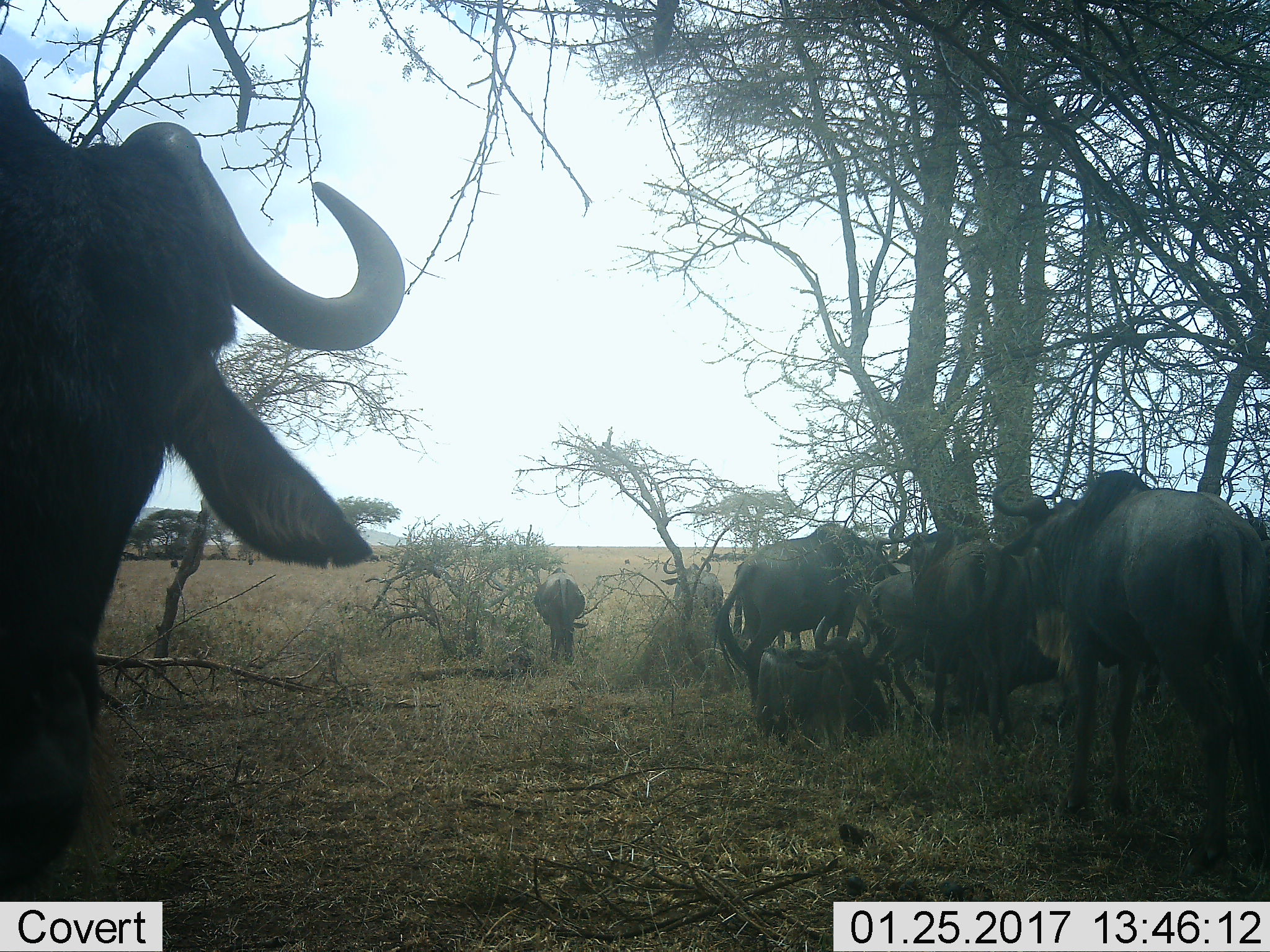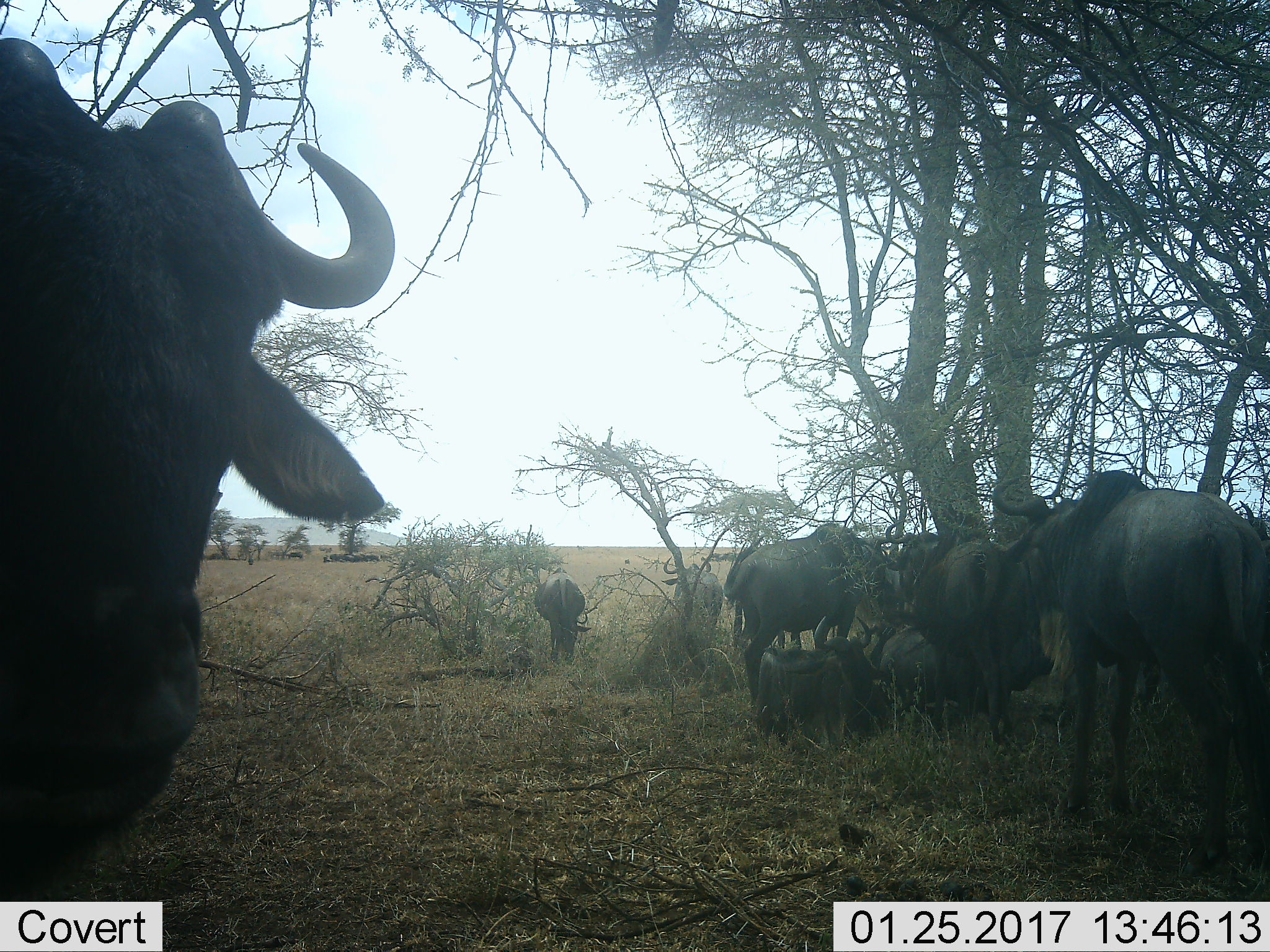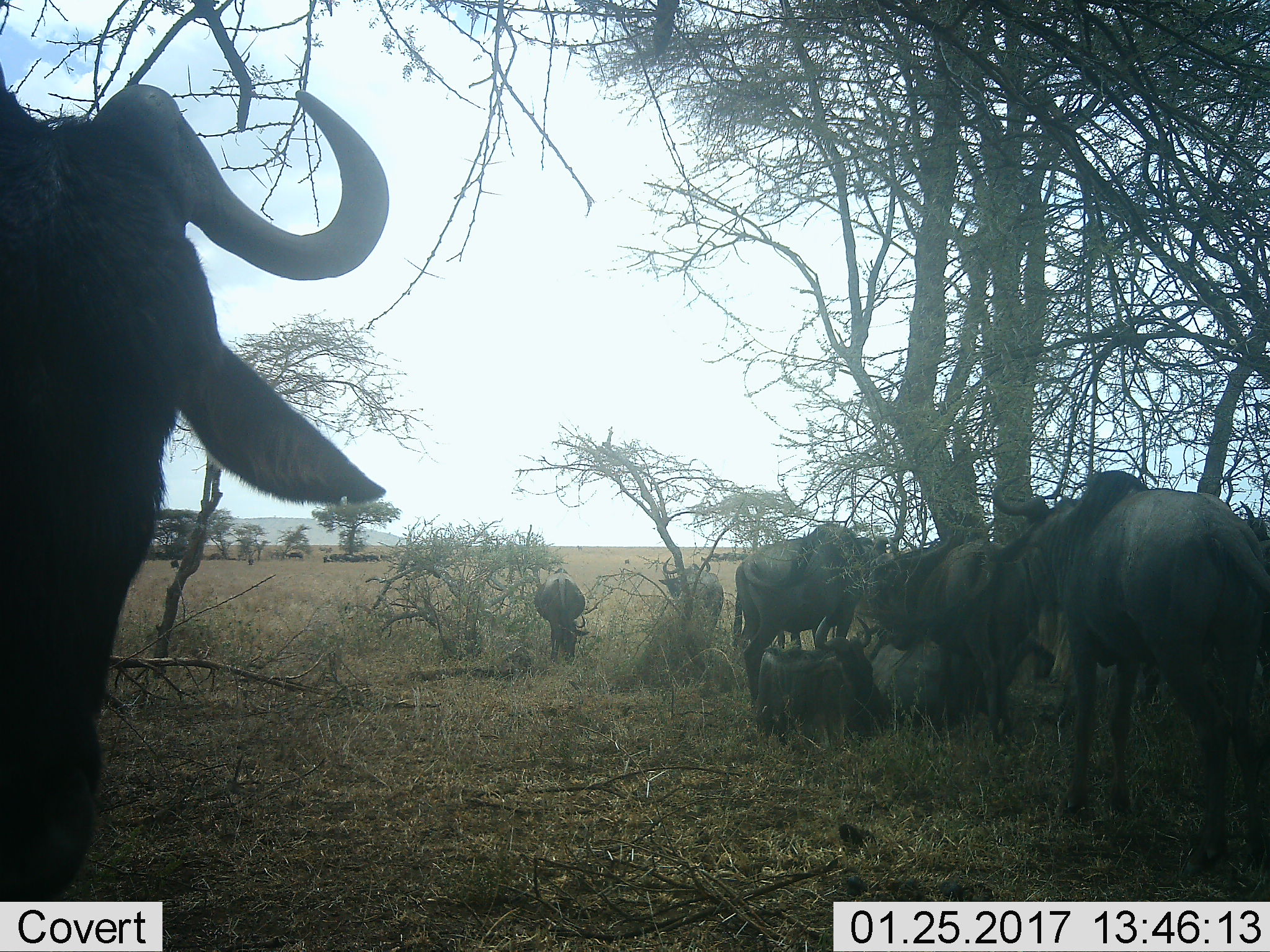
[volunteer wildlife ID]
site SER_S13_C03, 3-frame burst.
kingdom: Animalia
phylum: Chordata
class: Mammalia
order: Artiodactyla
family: Bovidae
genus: Connochaetes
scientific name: Connochaetes taurinus taurinus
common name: blue wildebeest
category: wildebeestblue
Wildebeestblue (blue wildebeest) (Connochaetes taurinus taurinus), count 9. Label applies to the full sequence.